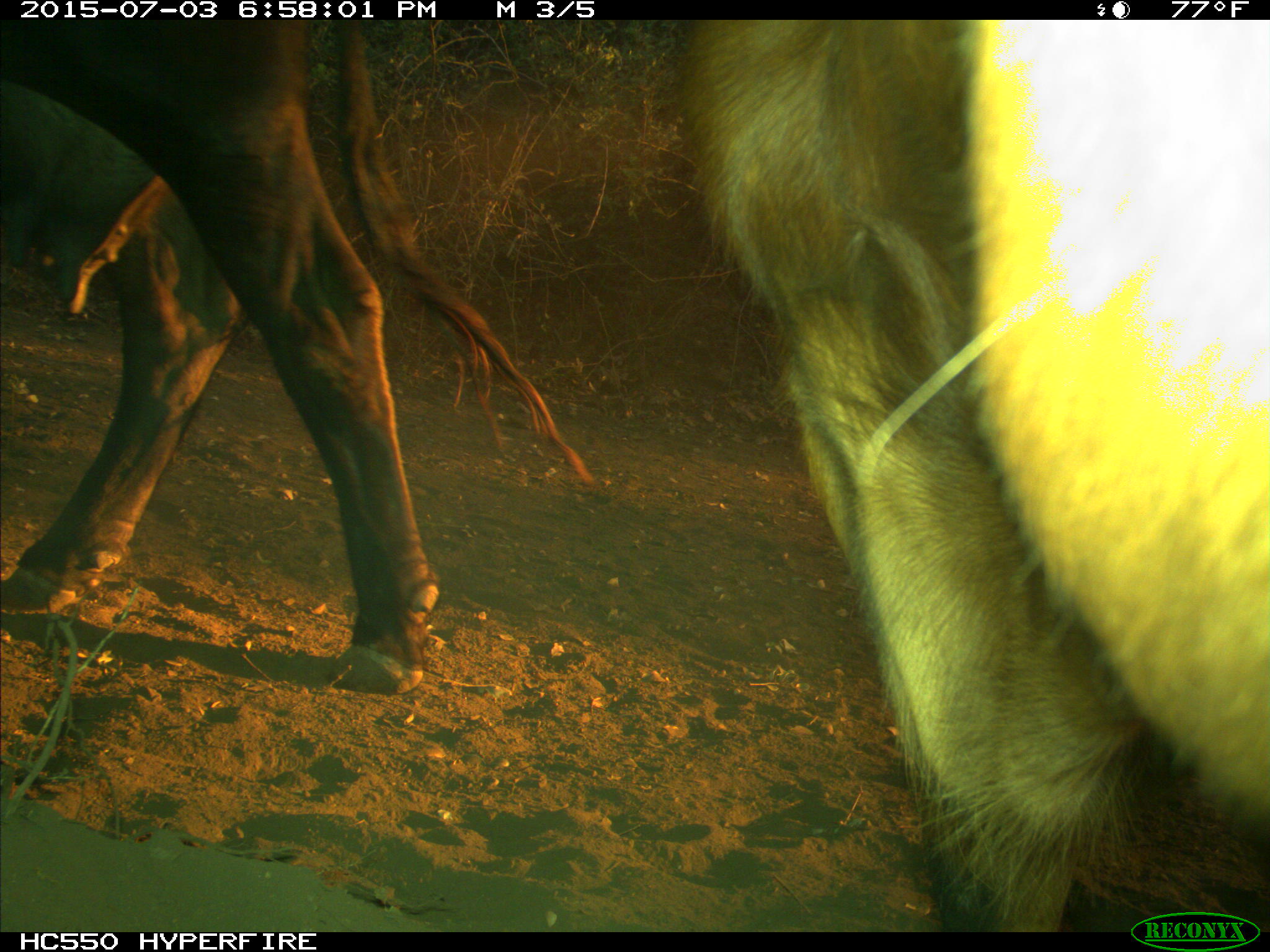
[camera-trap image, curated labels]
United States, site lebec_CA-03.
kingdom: Animalia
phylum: Chordata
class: Mammalia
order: Artiodactyla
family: Bovidae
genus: Bos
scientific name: Bos taurus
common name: domestic cow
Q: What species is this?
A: Bos taurus (domestic cow).